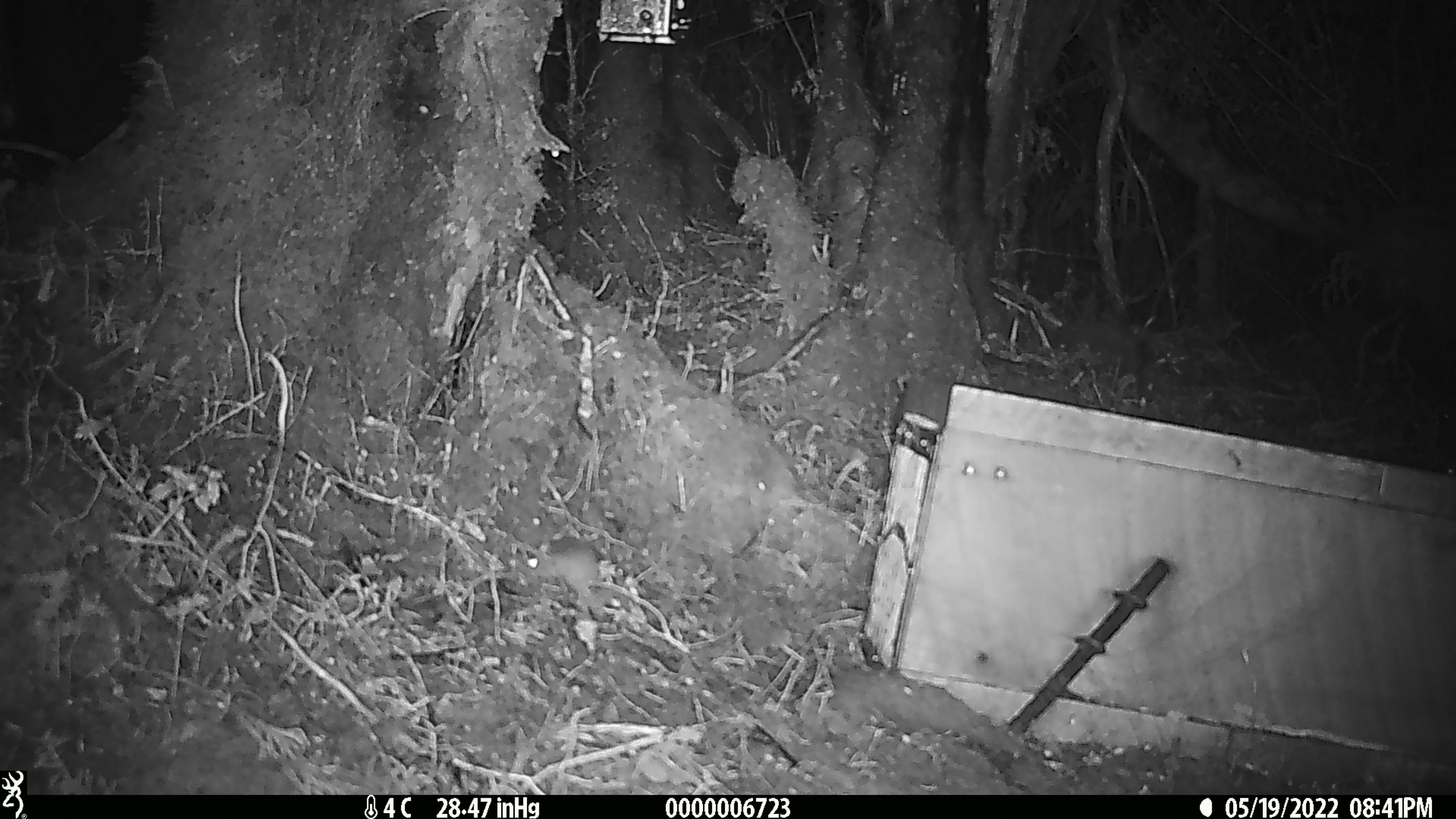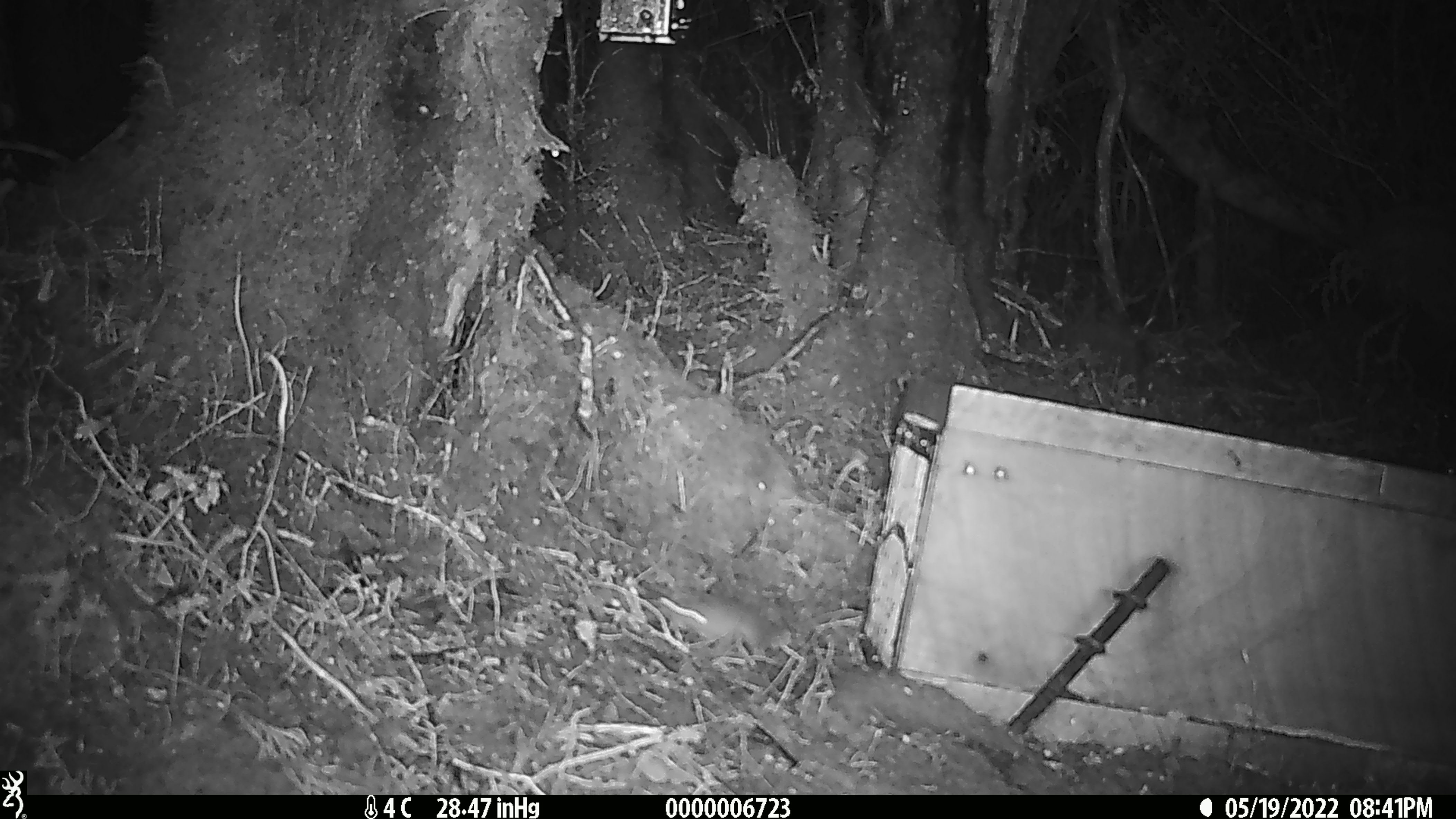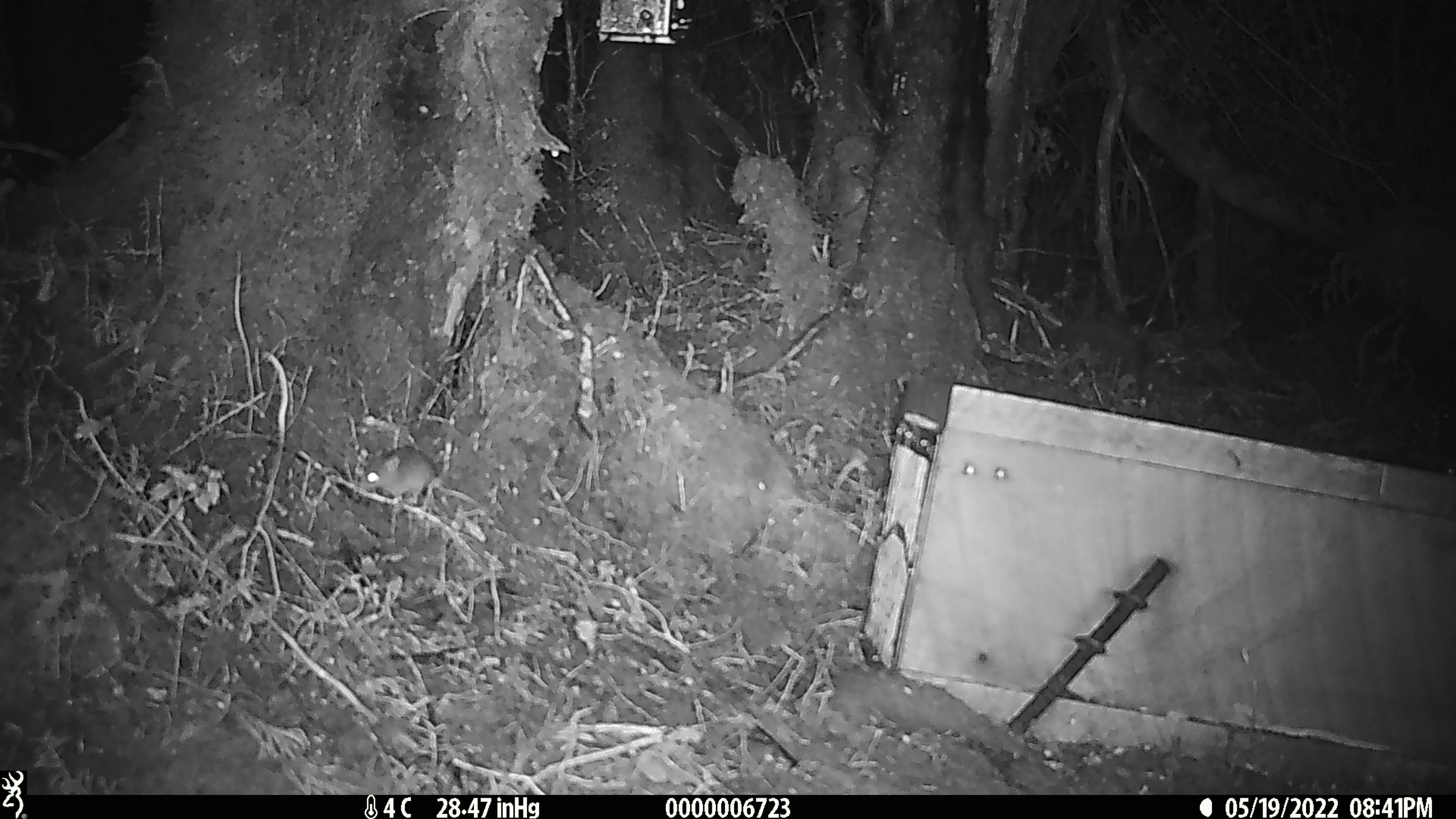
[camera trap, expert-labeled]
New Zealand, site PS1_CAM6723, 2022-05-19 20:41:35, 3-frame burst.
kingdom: Animalia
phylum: Chordata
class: Mammalia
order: Rodentia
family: Muridae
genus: Mus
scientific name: Mus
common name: mouse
Mouse (Mus).